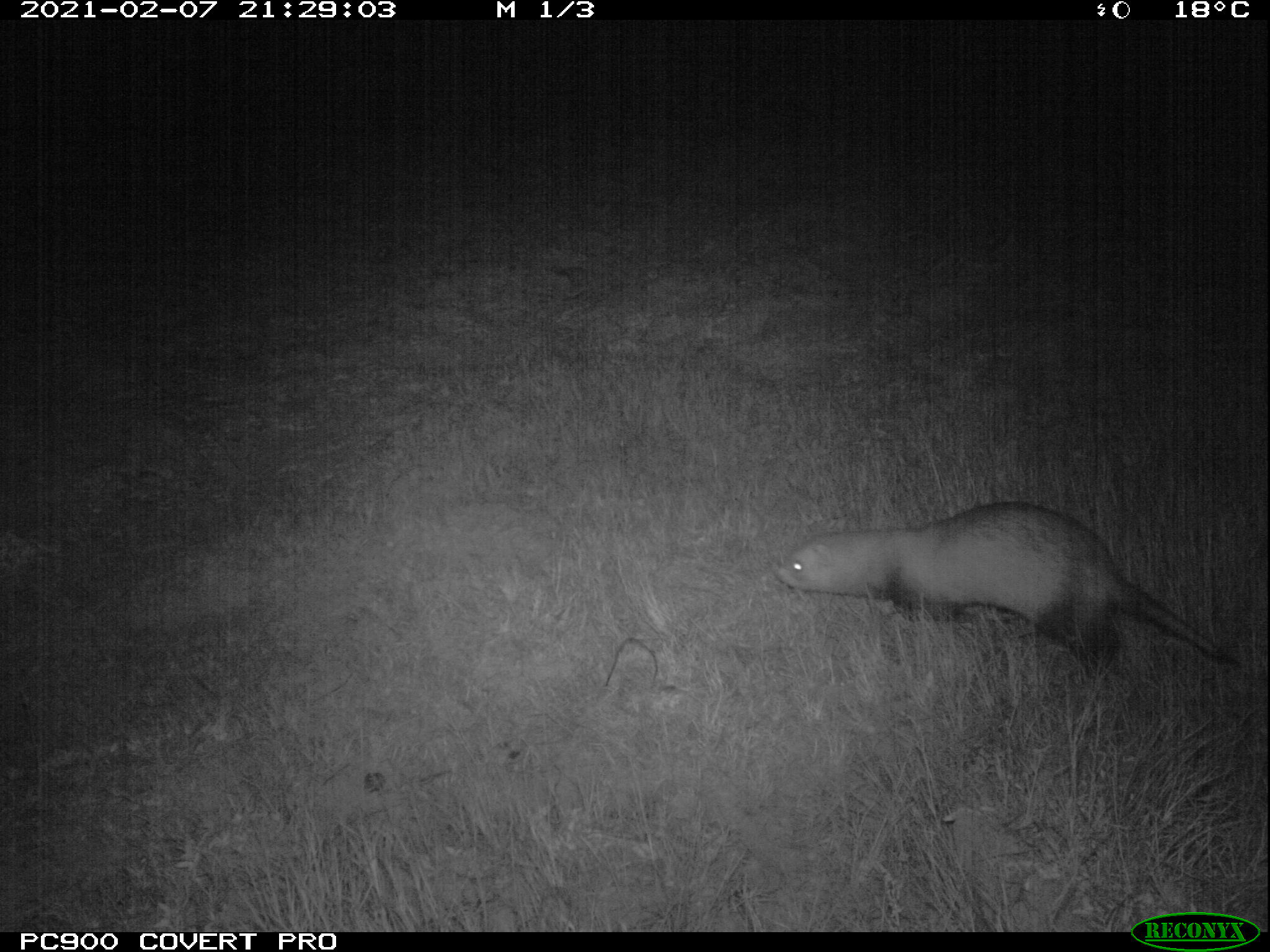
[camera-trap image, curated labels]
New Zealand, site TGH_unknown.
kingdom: Animalia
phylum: Chordata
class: Mammalia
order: Carnivora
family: Mustelidae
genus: Mustela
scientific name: Mustela furo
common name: ferret